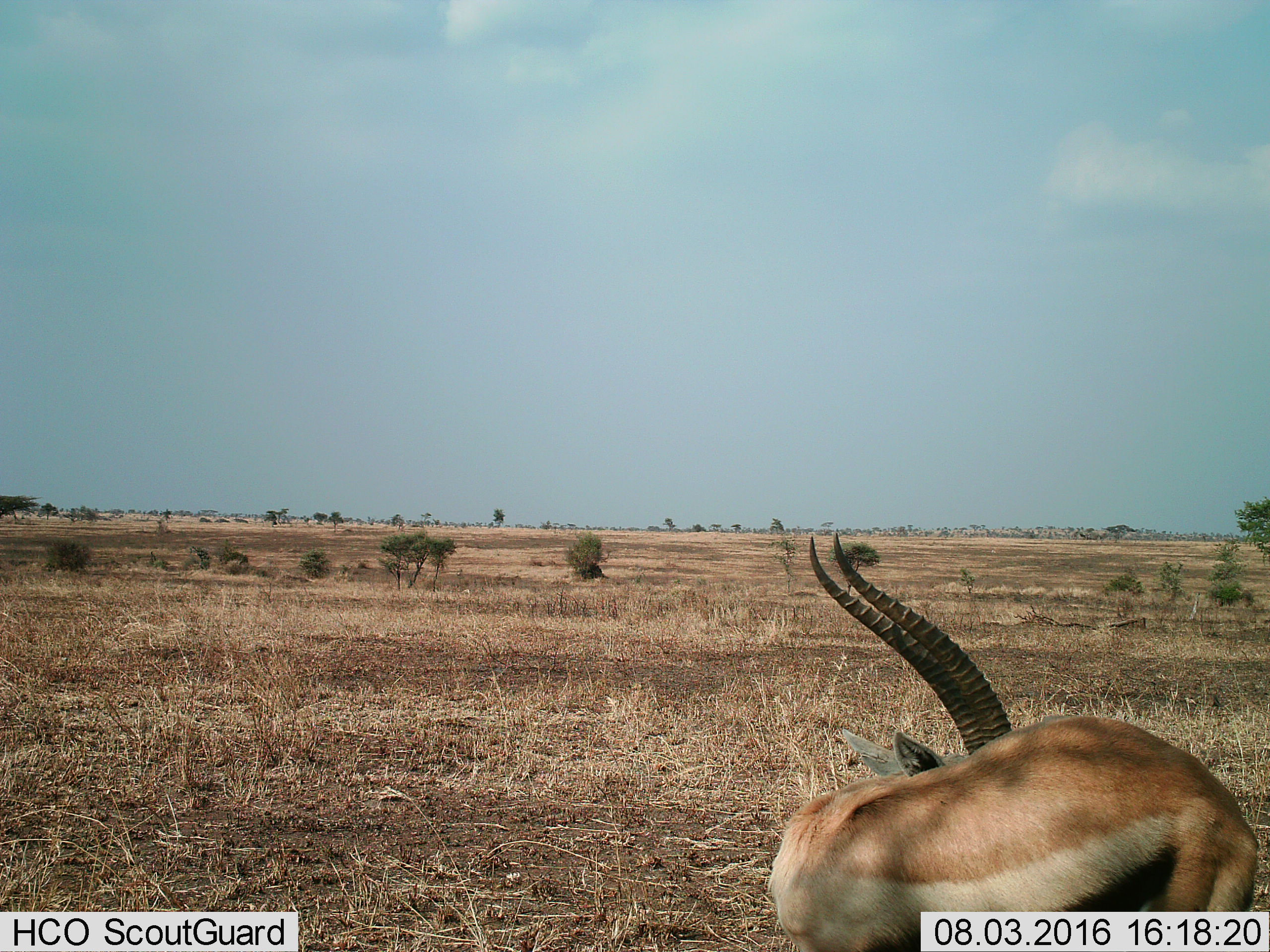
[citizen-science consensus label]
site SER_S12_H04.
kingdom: Animalia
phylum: Chordata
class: Mammalia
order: Artiodactyla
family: Bovidae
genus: Eudorcas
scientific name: Eudorcas thomsonii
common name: thomson's gazelle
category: gazellethomsons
Gazellethomsons (thomson's gazelle) (Eudorcas thomsonii), count 1. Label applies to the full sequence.